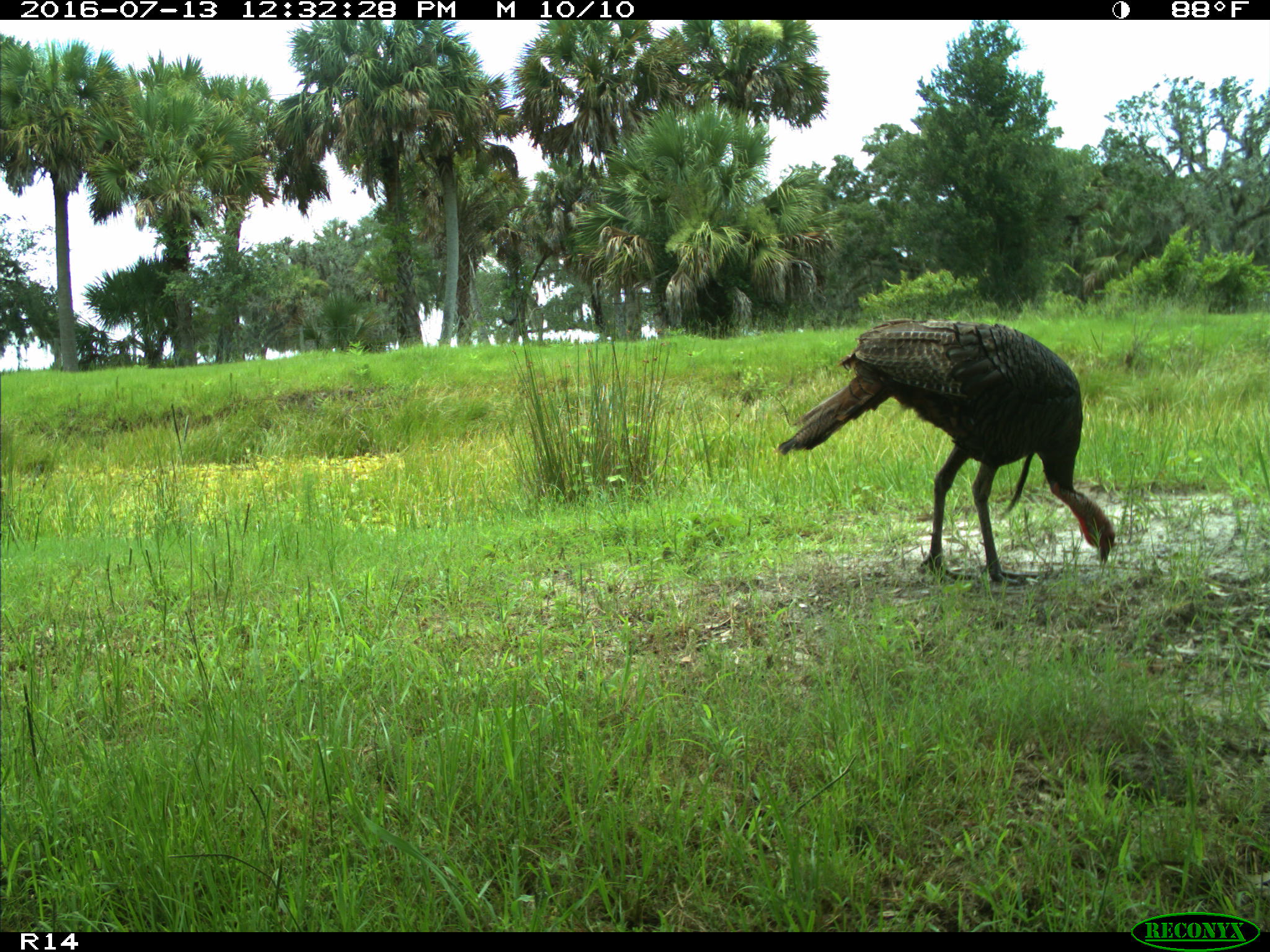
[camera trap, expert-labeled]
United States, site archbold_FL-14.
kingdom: Animalia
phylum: Chordata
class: Aves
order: Galliformes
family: Phasianidae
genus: Meleagris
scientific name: Meleagris gallopavo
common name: wild turkey